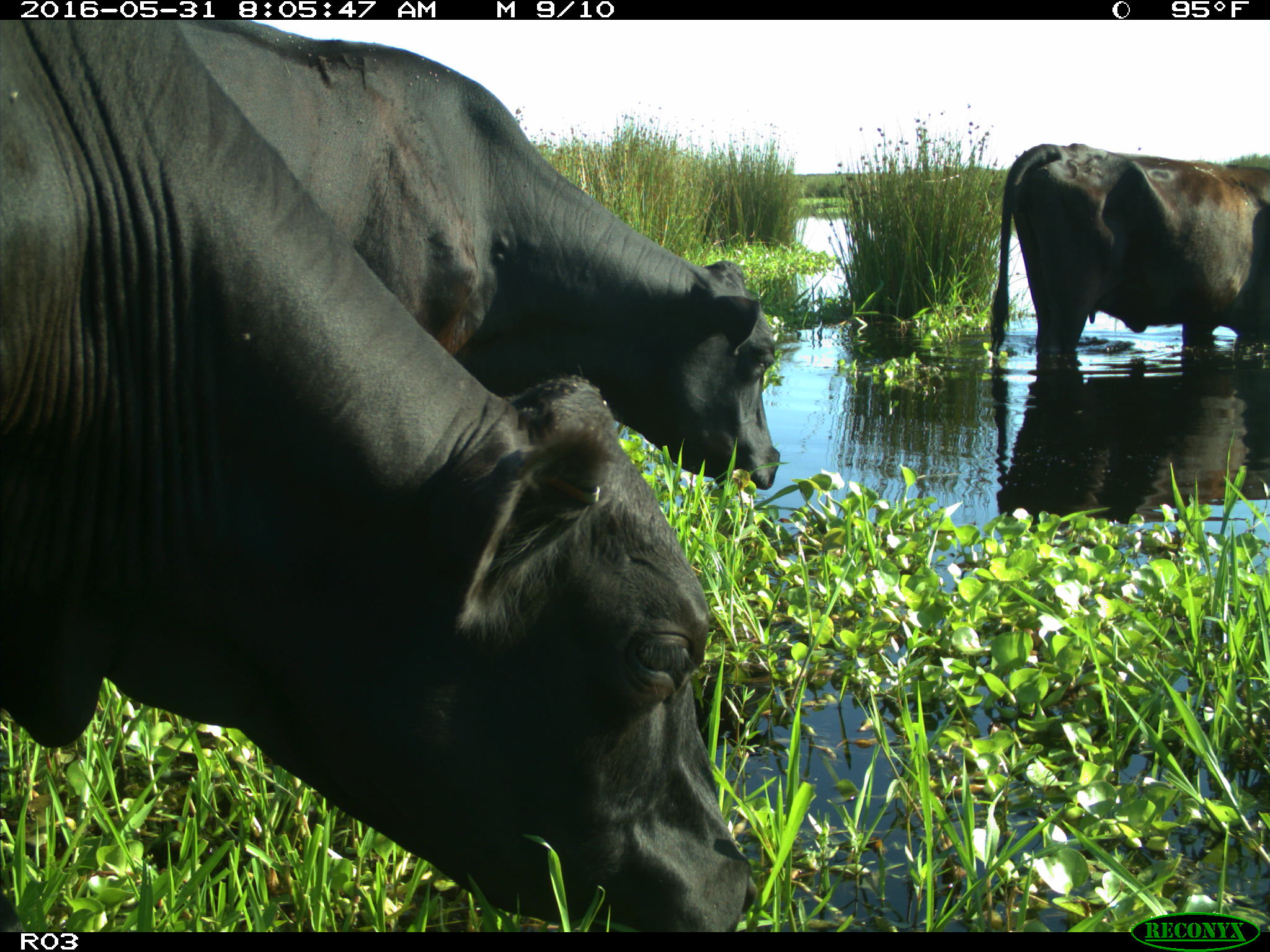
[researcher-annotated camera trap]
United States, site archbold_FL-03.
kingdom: Animalia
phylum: Chordata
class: Mammalia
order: Artiodactyla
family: Bovidae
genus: Bos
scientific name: Bos taurus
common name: domestic cow